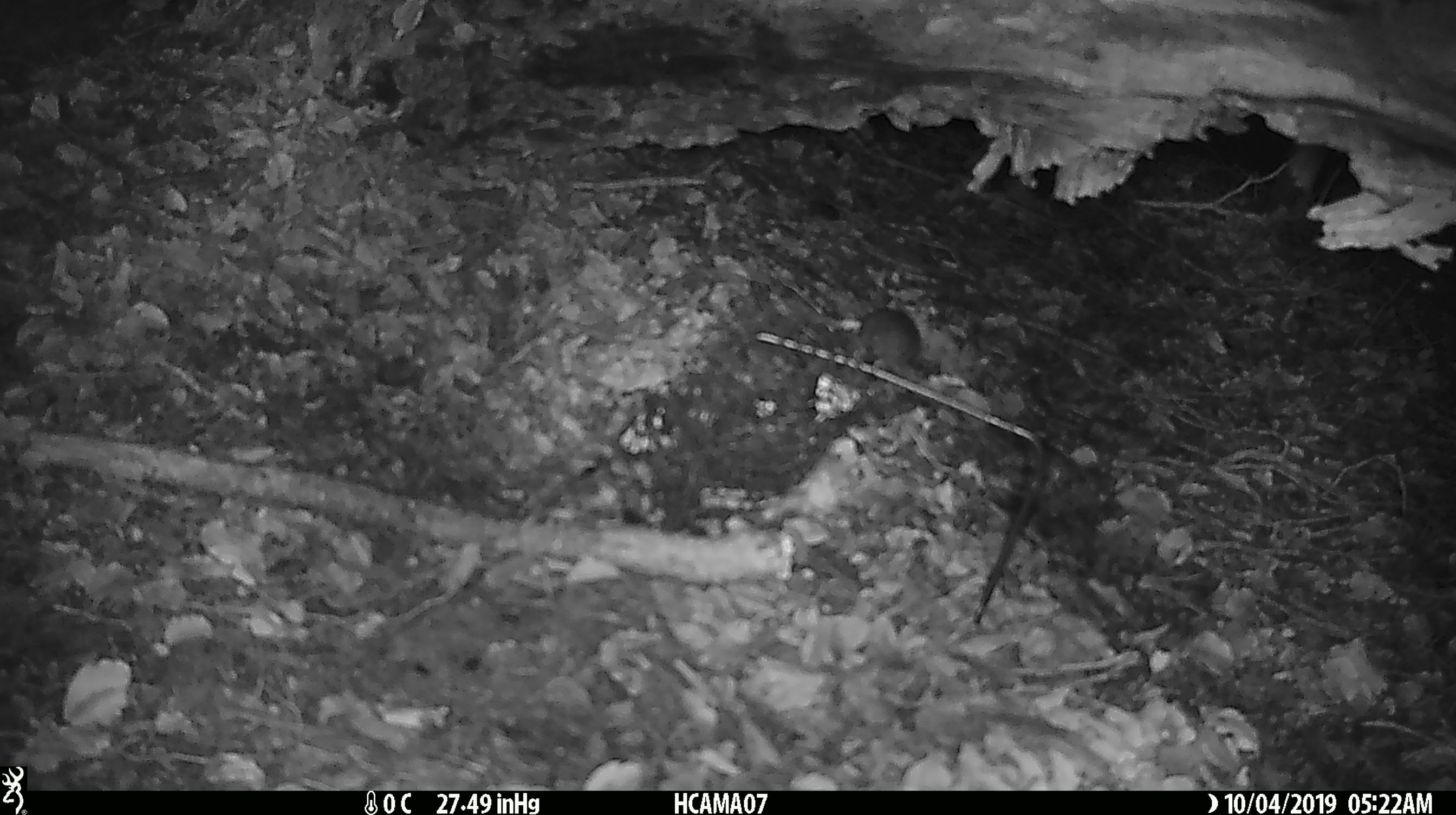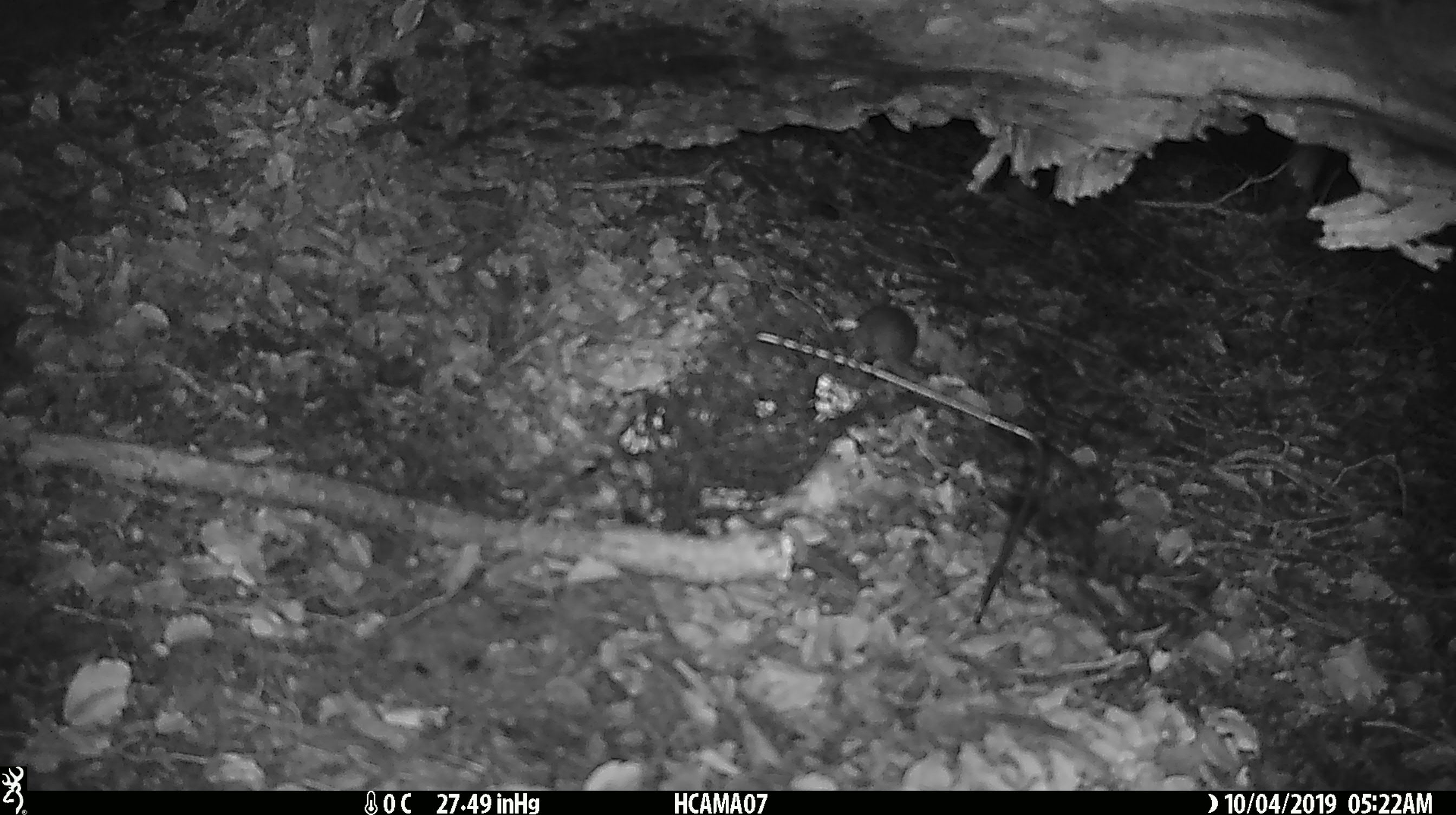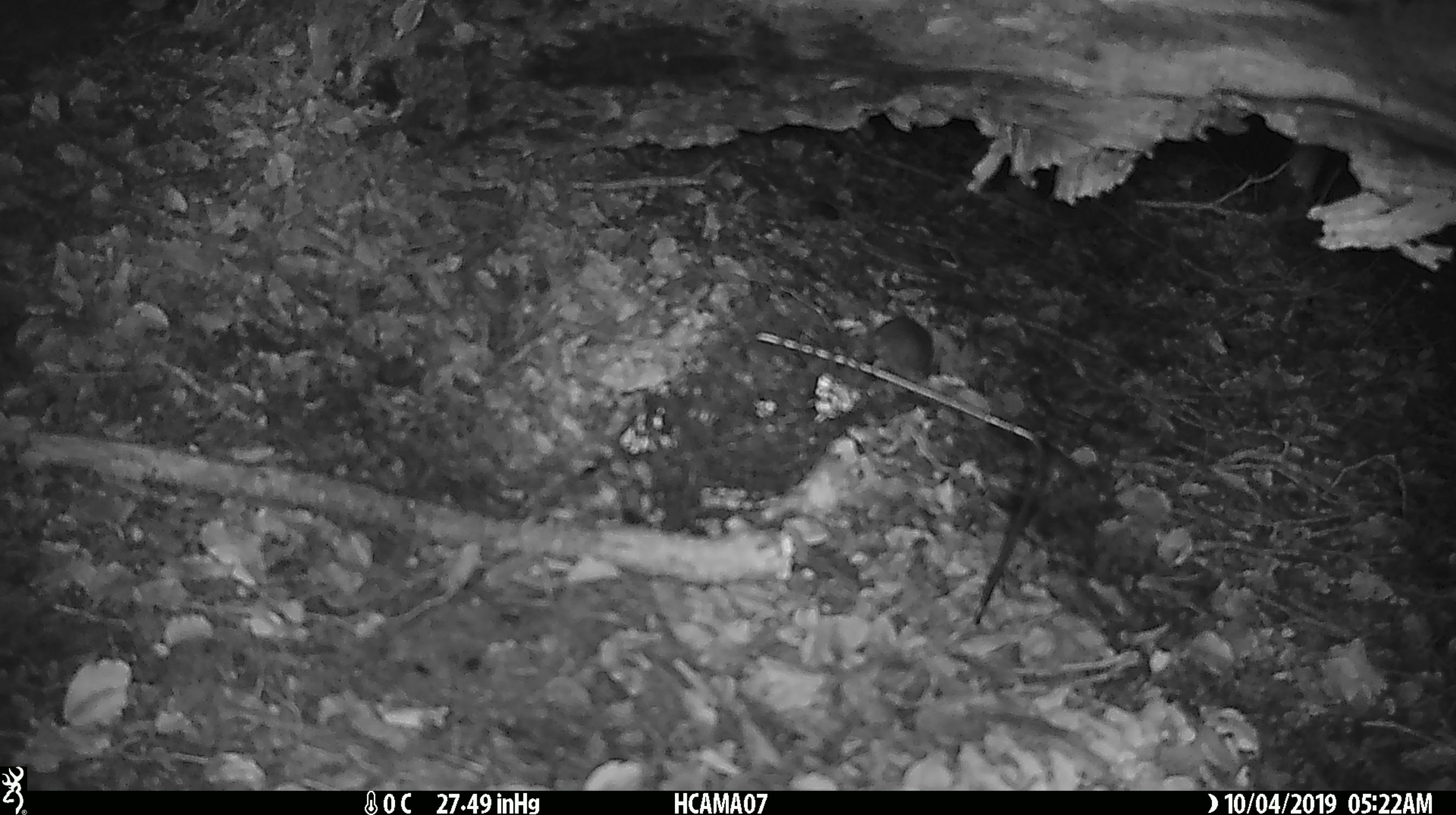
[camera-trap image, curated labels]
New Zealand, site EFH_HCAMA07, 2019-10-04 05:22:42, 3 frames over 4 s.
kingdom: Animalia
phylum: Chordata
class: Mammalia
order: Rodentia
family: Muridae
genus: Mus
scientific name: Mus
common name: mouse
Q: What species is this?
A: Mouse (Mus).